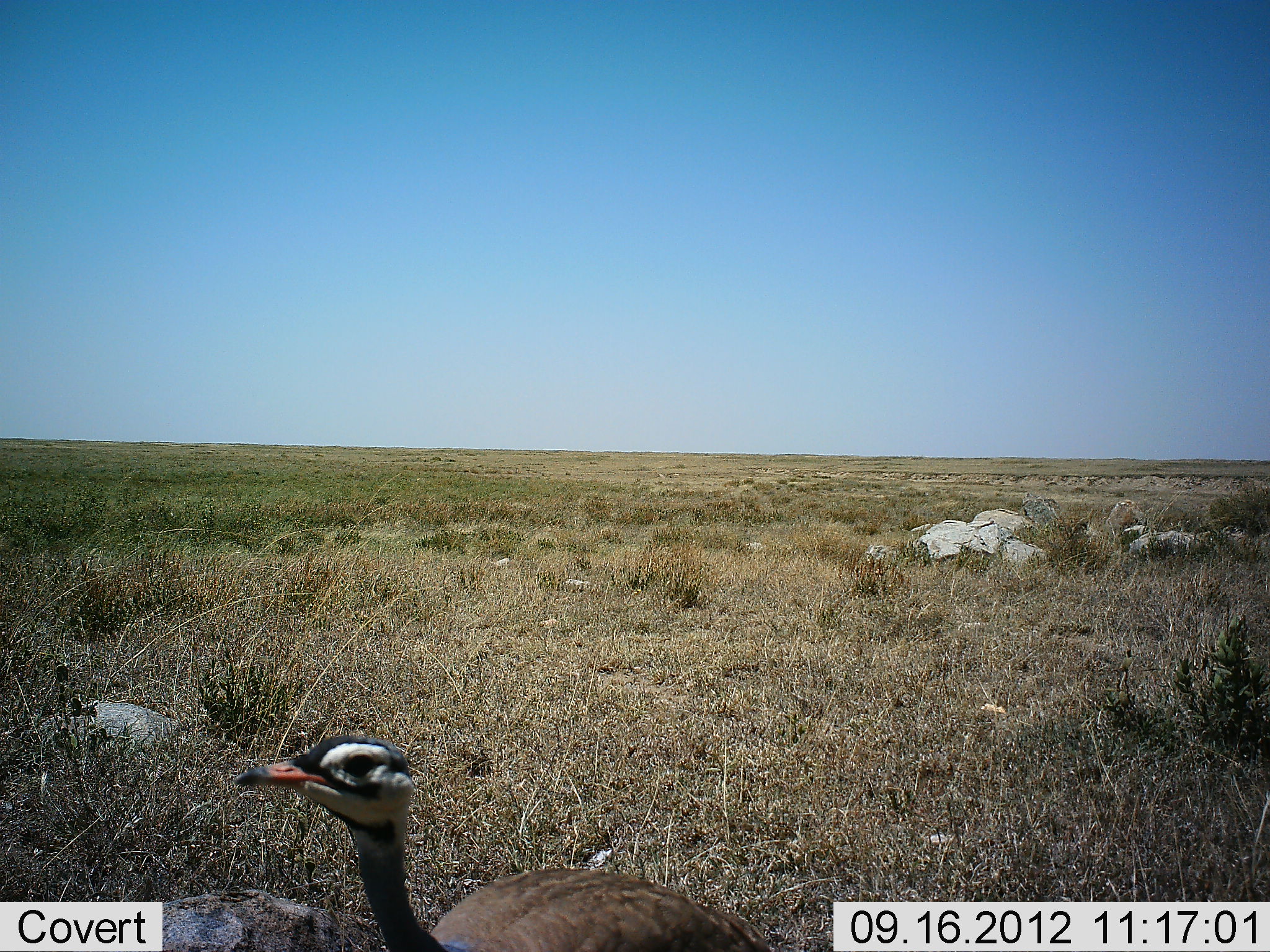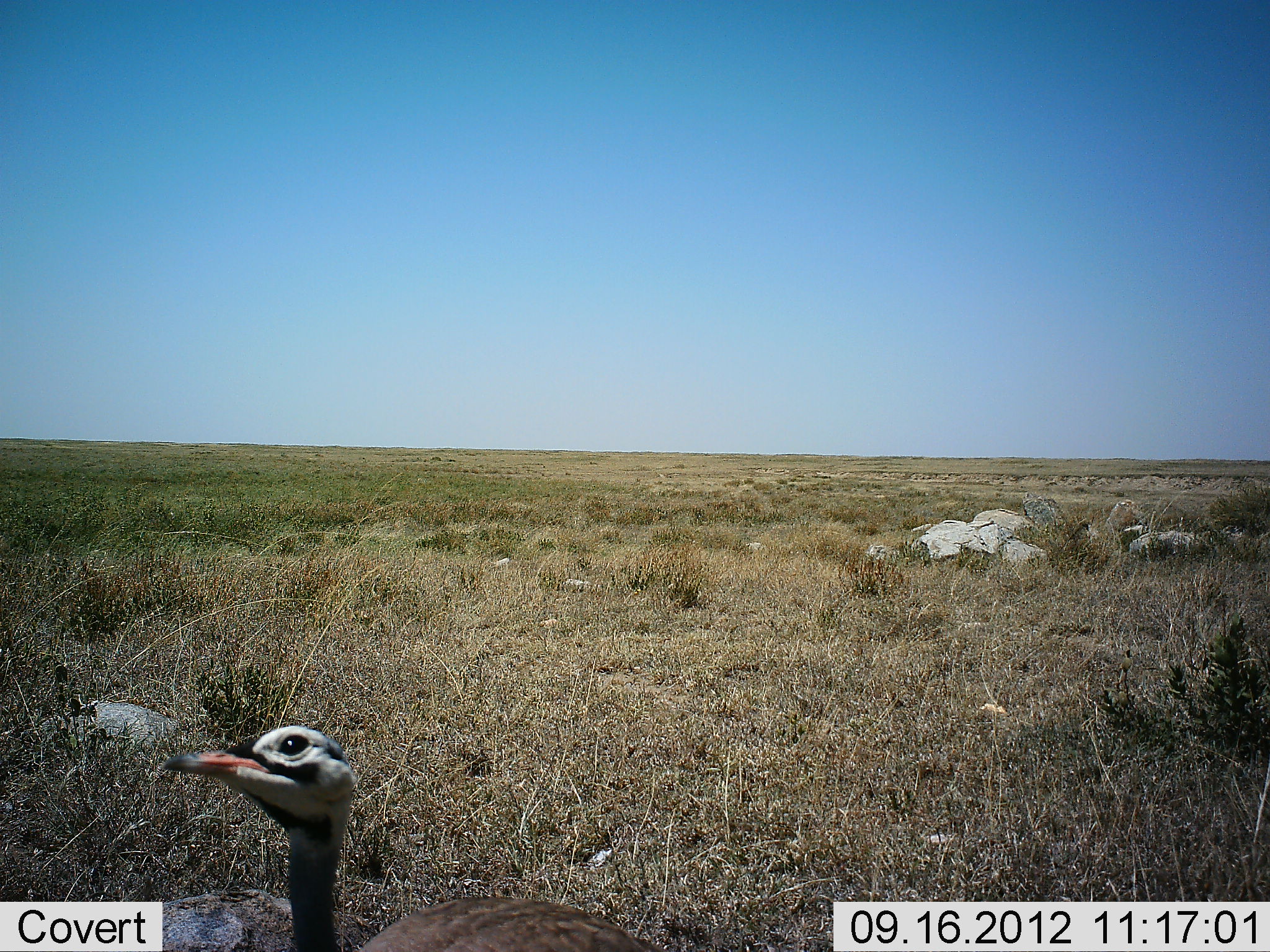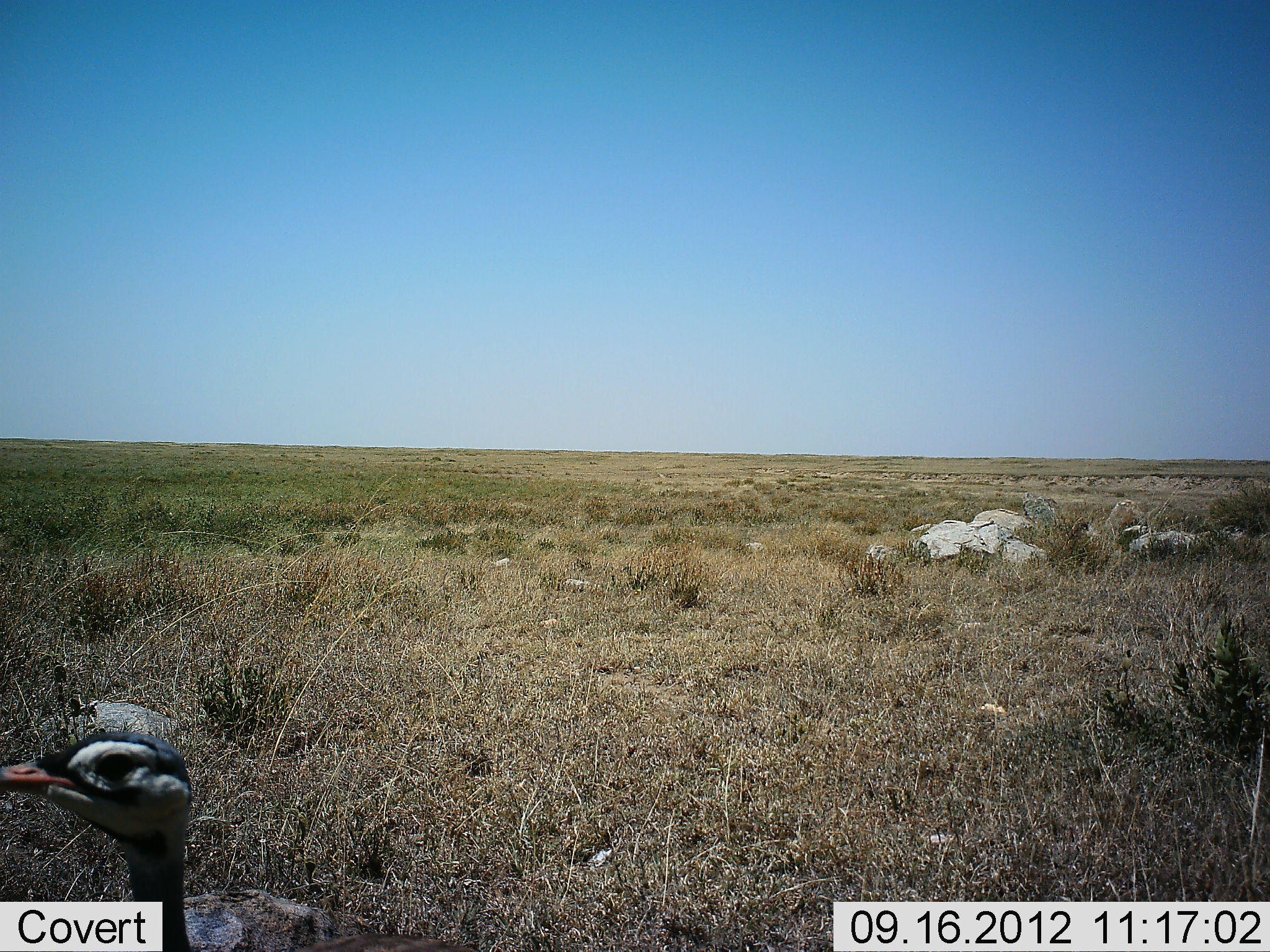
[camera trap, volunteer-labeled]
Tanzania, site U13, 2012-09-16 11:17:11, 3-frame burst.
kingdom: Animalia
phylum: Chordata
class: Aves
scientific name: Aves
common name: bird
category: otherbird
Otherbird (bird) (Aves), count 1. Behavior (volunteer vote fractions): standing 0%, resting 0%, moving 100%, interacting 0%. Young present (vote fraction): 0%. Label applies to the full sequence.